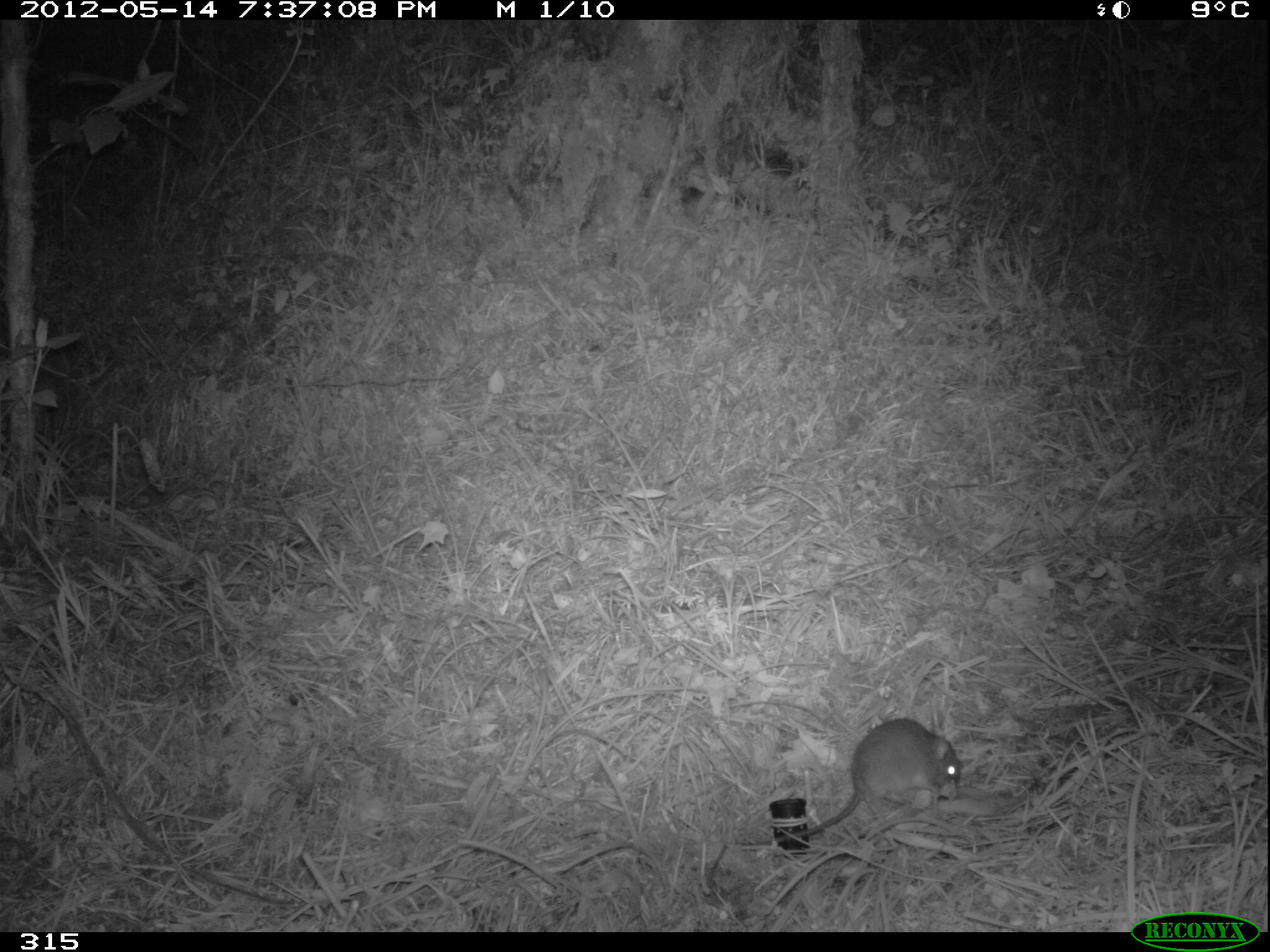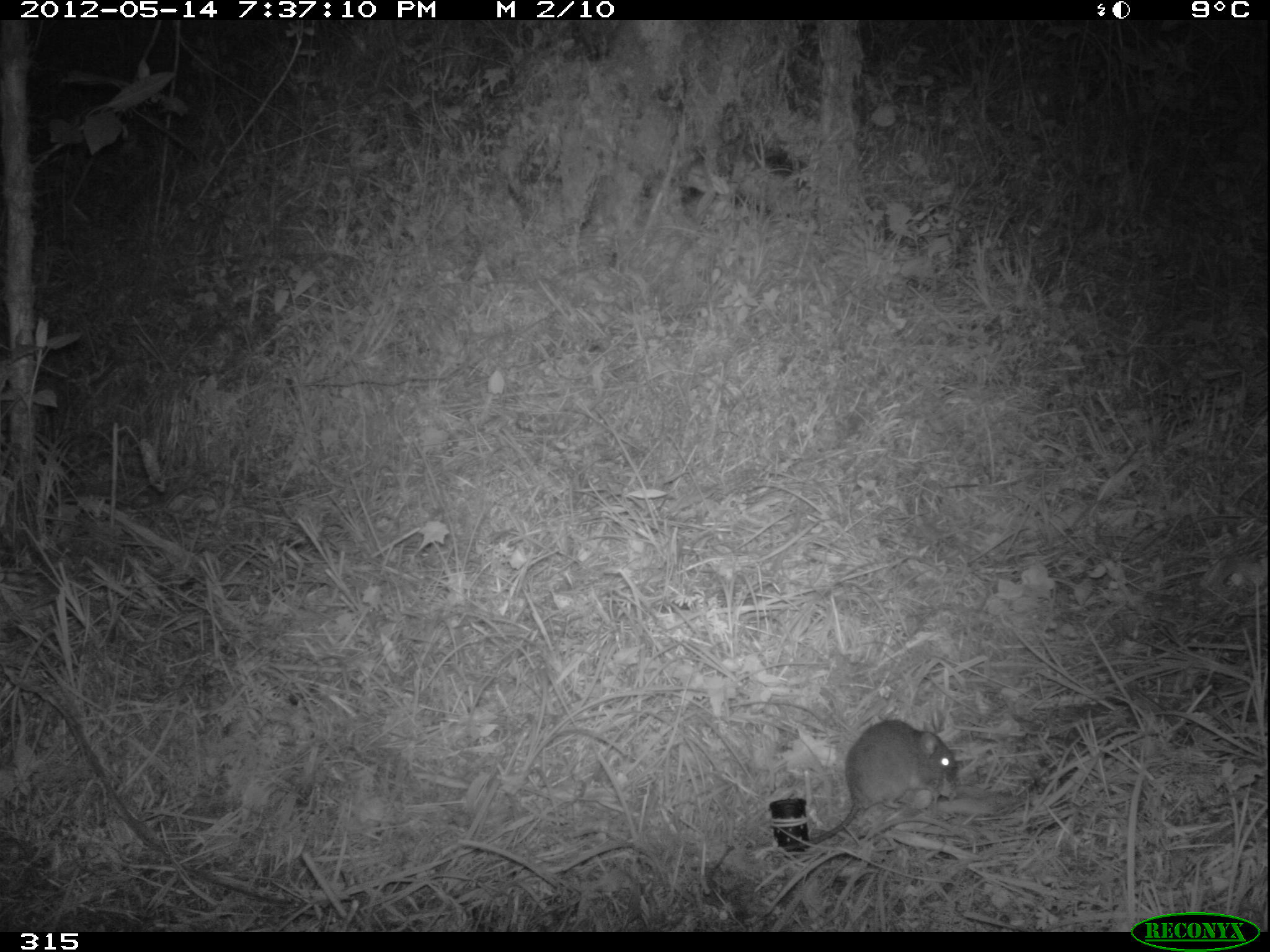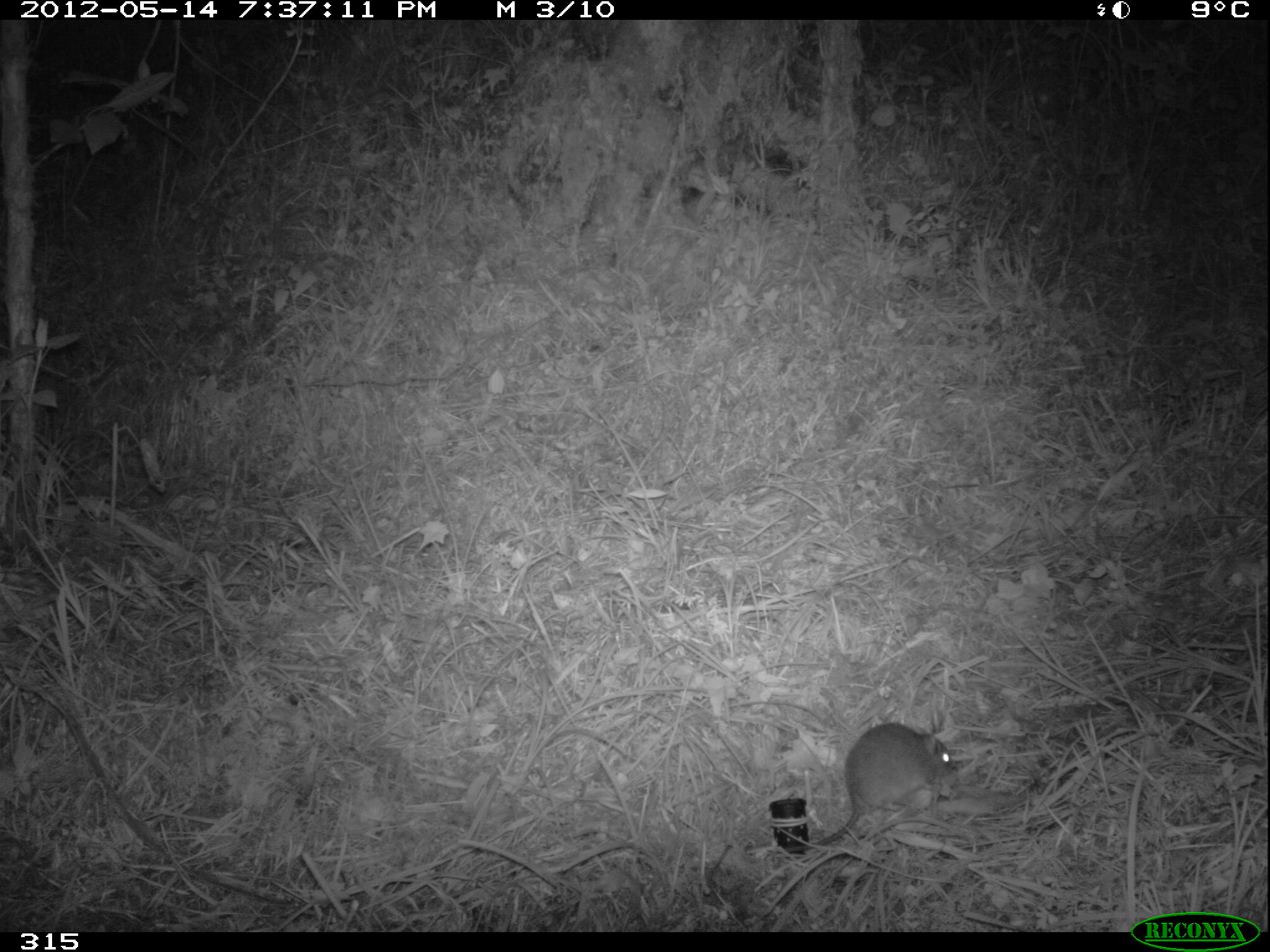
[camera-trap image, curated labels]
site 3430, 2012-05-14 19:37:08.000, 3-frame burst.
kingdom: Animalia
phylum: Chordata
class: Mammalia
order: Rodentia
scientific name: Rodentia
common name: rodents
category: unknown rodent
Unknown rodent (rodents) (Rodentia).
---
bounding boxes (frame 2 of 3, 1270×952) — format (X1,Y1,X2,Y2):
unknown rodent: (774,719,957,848)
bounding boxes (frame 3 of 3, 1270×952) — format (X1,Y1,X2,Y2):
unknown rodent: (774,721,954,848)